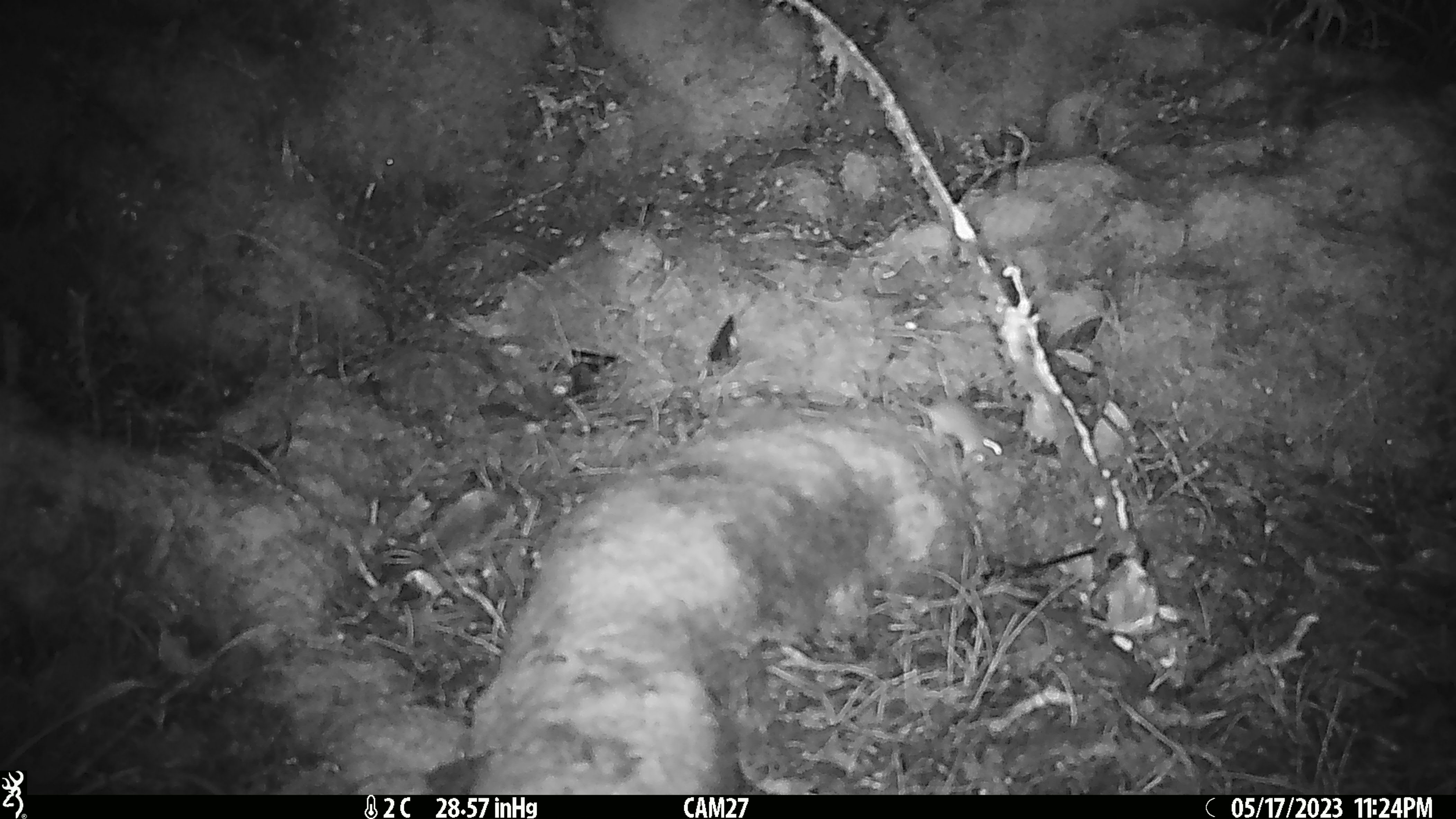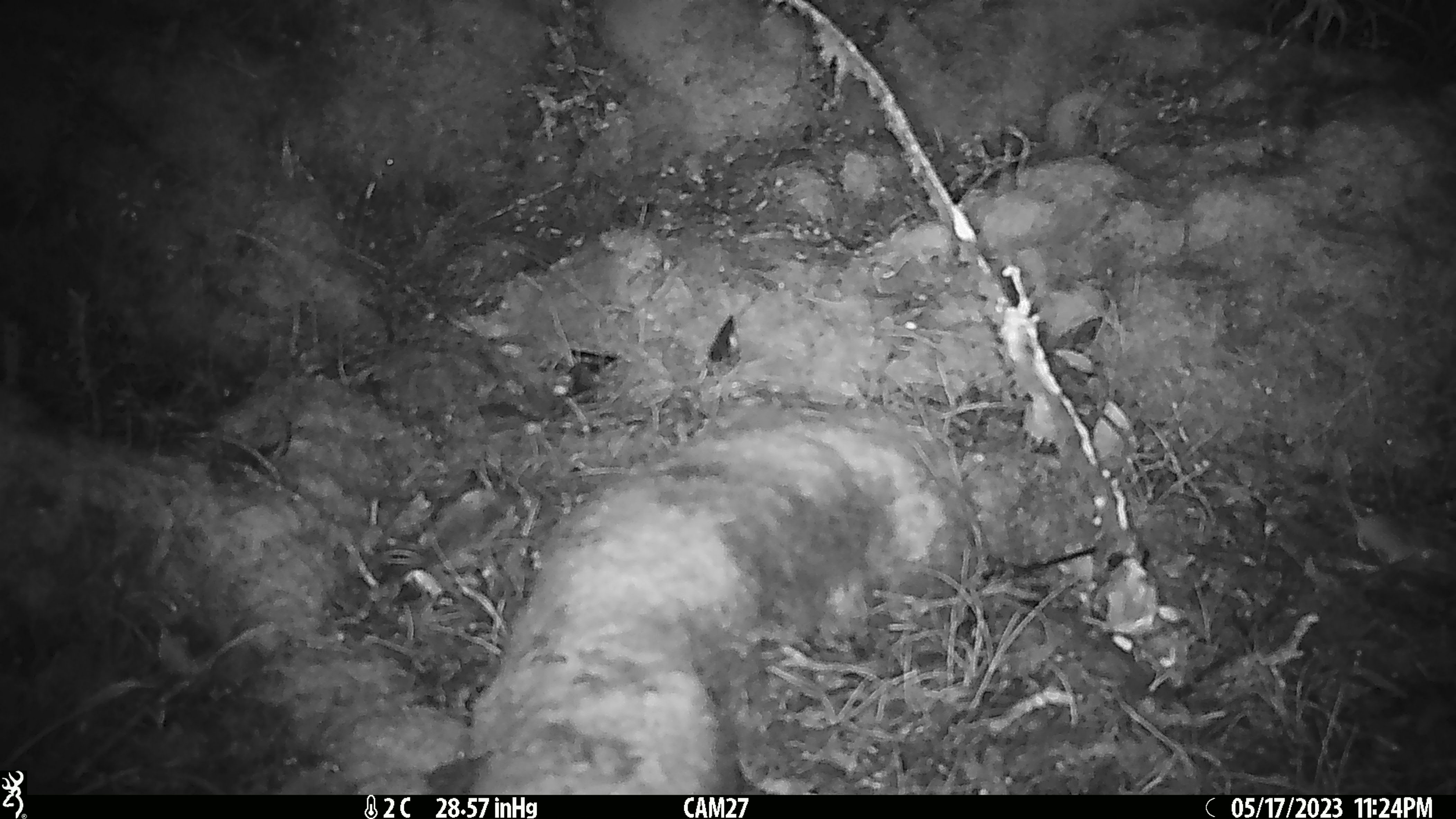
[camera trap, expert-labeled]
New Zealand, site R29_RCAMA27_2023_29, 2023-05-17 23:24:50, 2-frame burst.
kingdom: Animalia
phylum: Chordata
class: Mammalia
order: Rodentia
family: Muridae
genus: Mus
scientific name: Mus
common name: mouse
Mouse (Mus).